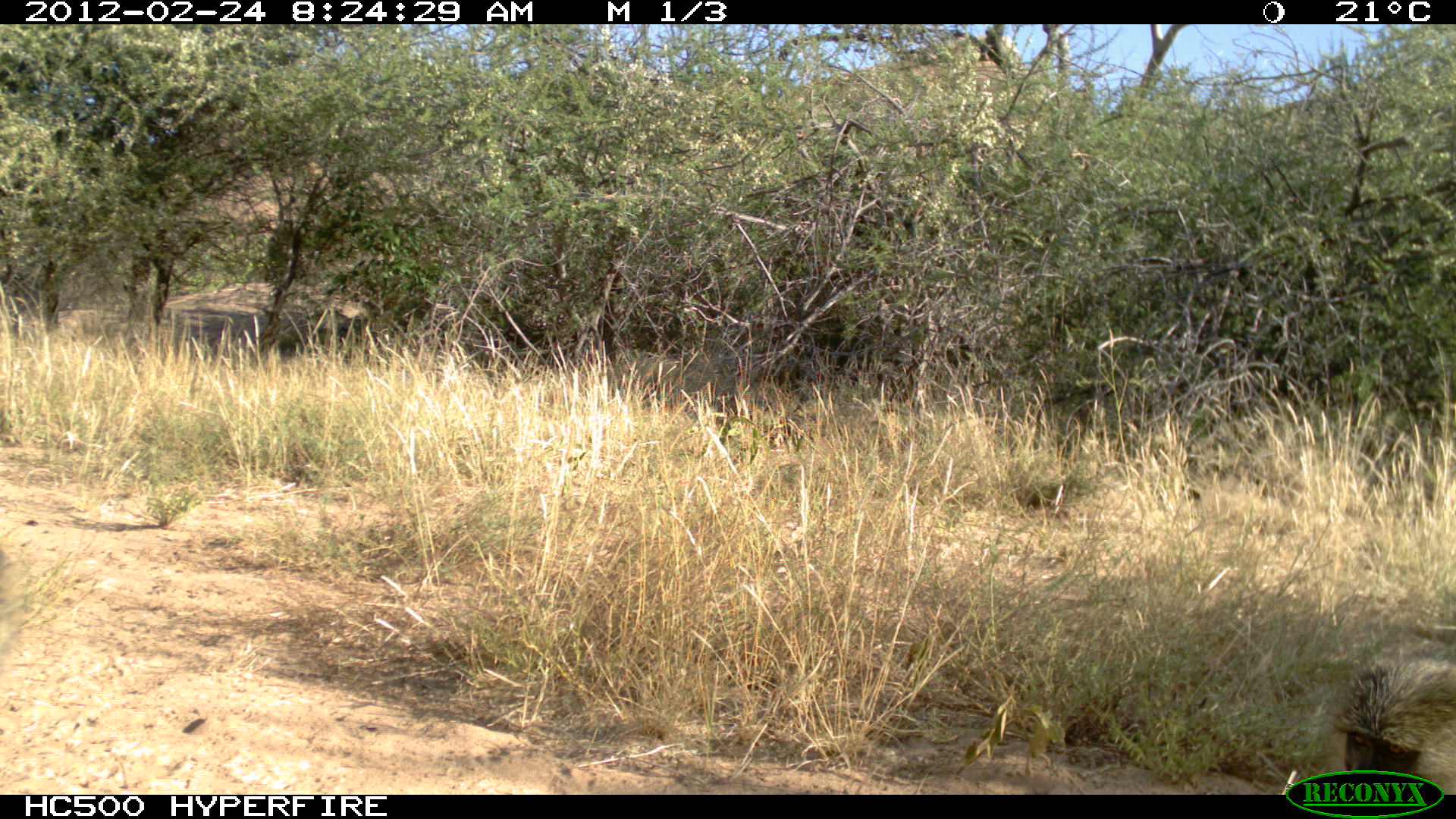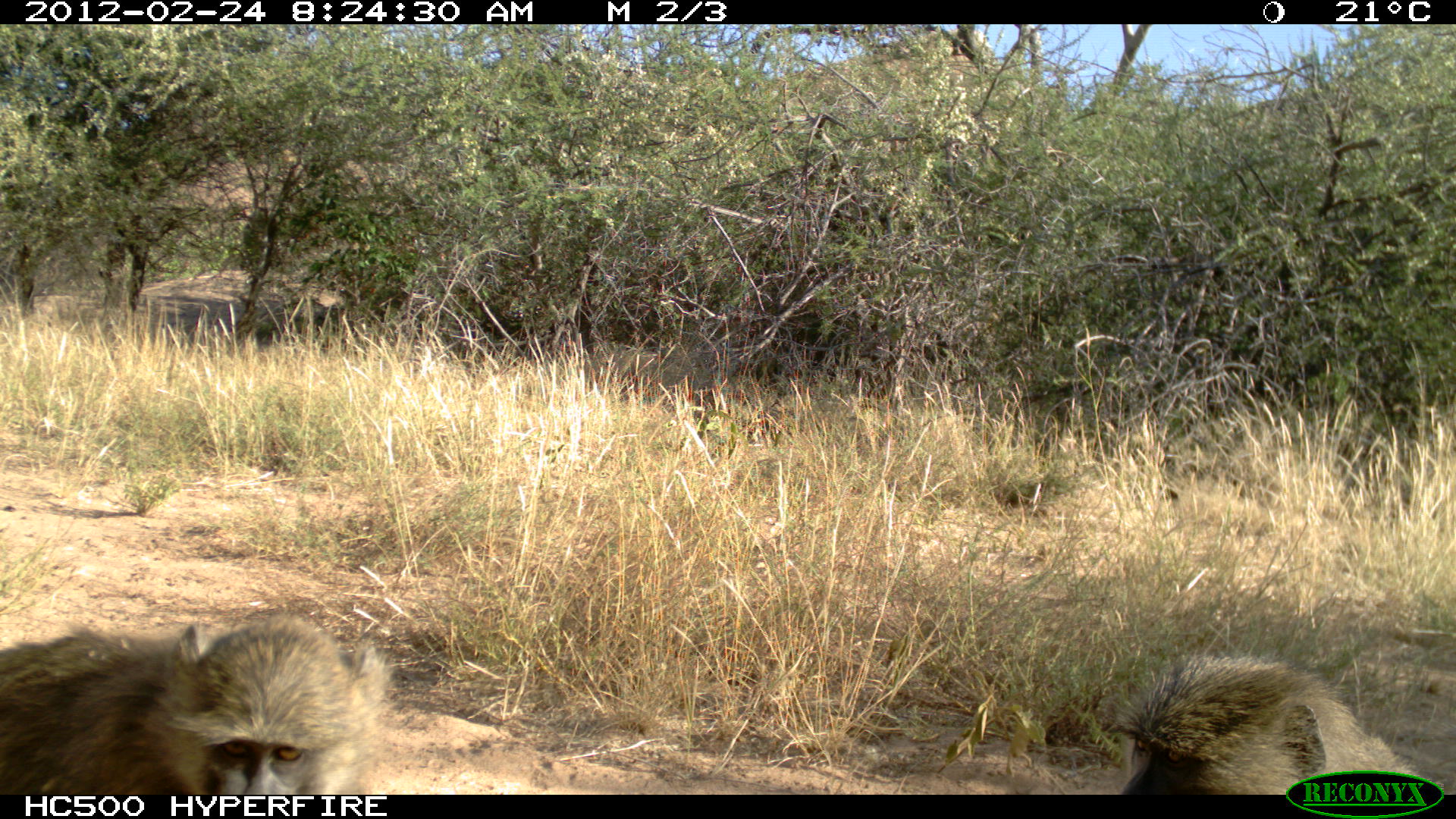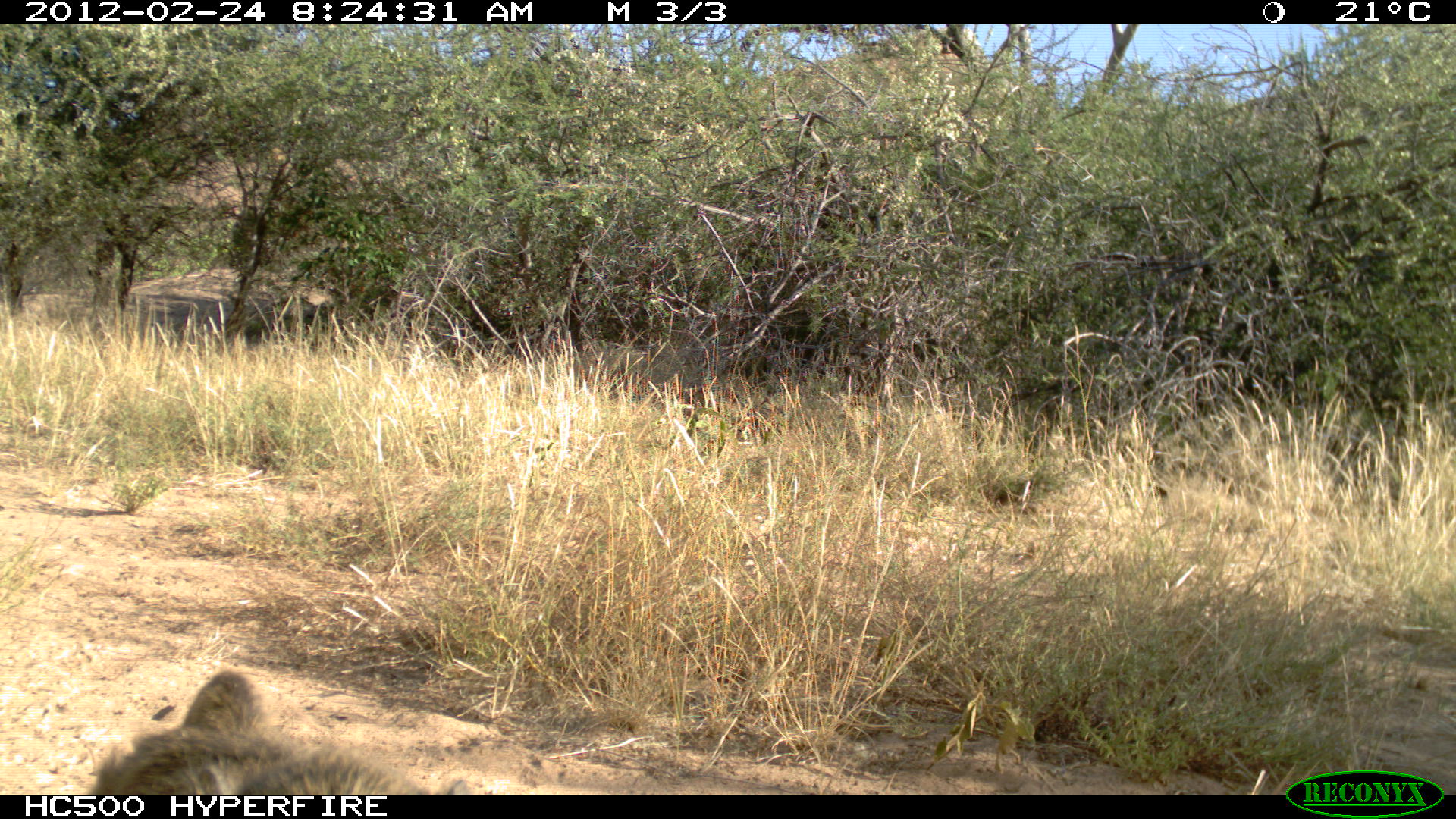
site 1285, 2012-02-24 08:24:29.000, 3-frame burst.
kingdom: Animalia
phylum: Chordata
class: Mammalia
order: Primates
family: Cercopithecidae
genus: Papio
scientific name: Papio anubis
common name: olive baboon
Papio anubis (olive baboon), count 1.